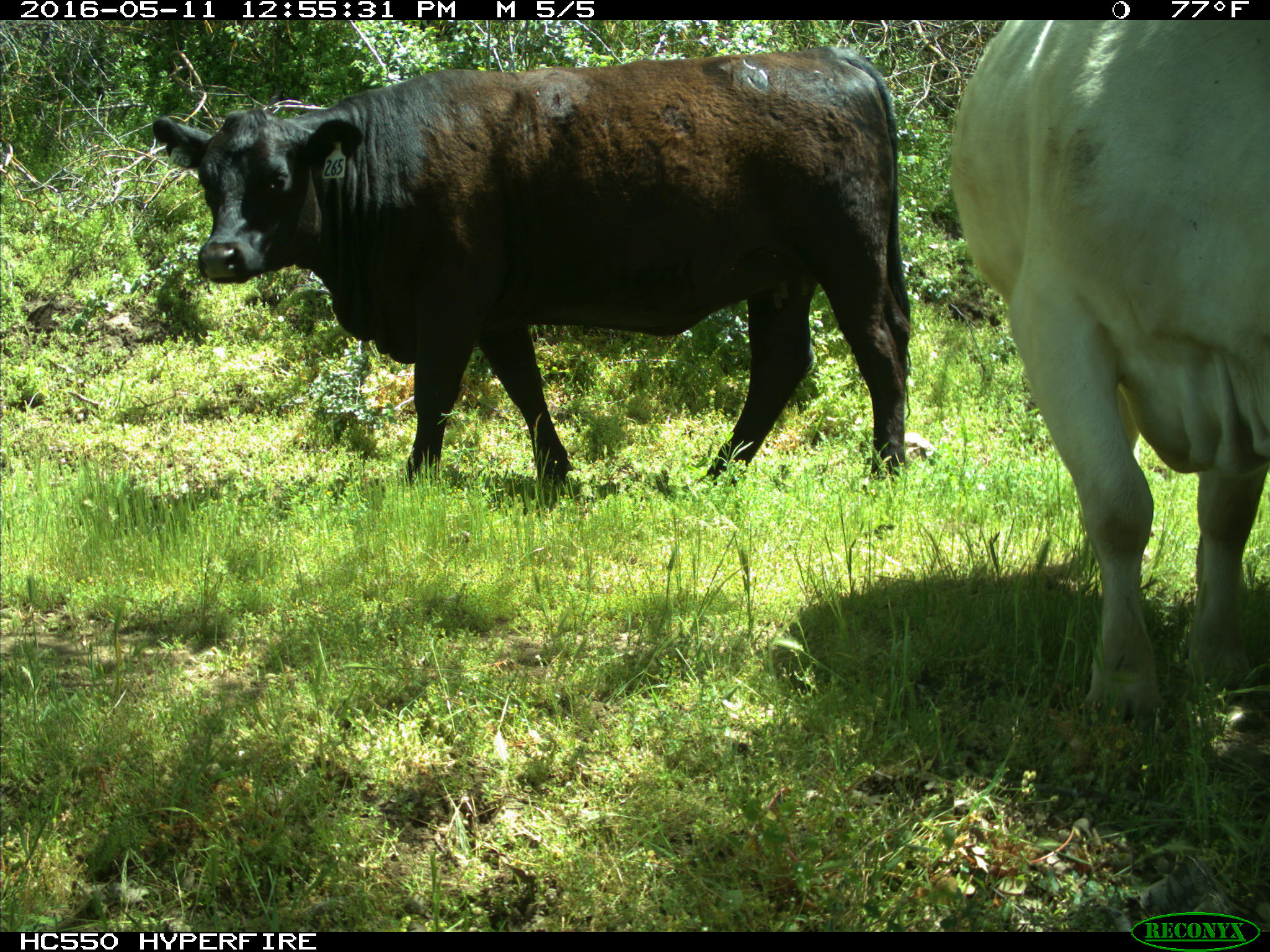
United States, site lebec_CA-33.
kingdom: Animalia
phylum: Chordata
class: Mammalia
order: Artiodactyla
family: Bovidae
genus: Bos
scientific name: Bos taurus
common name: domestic cow